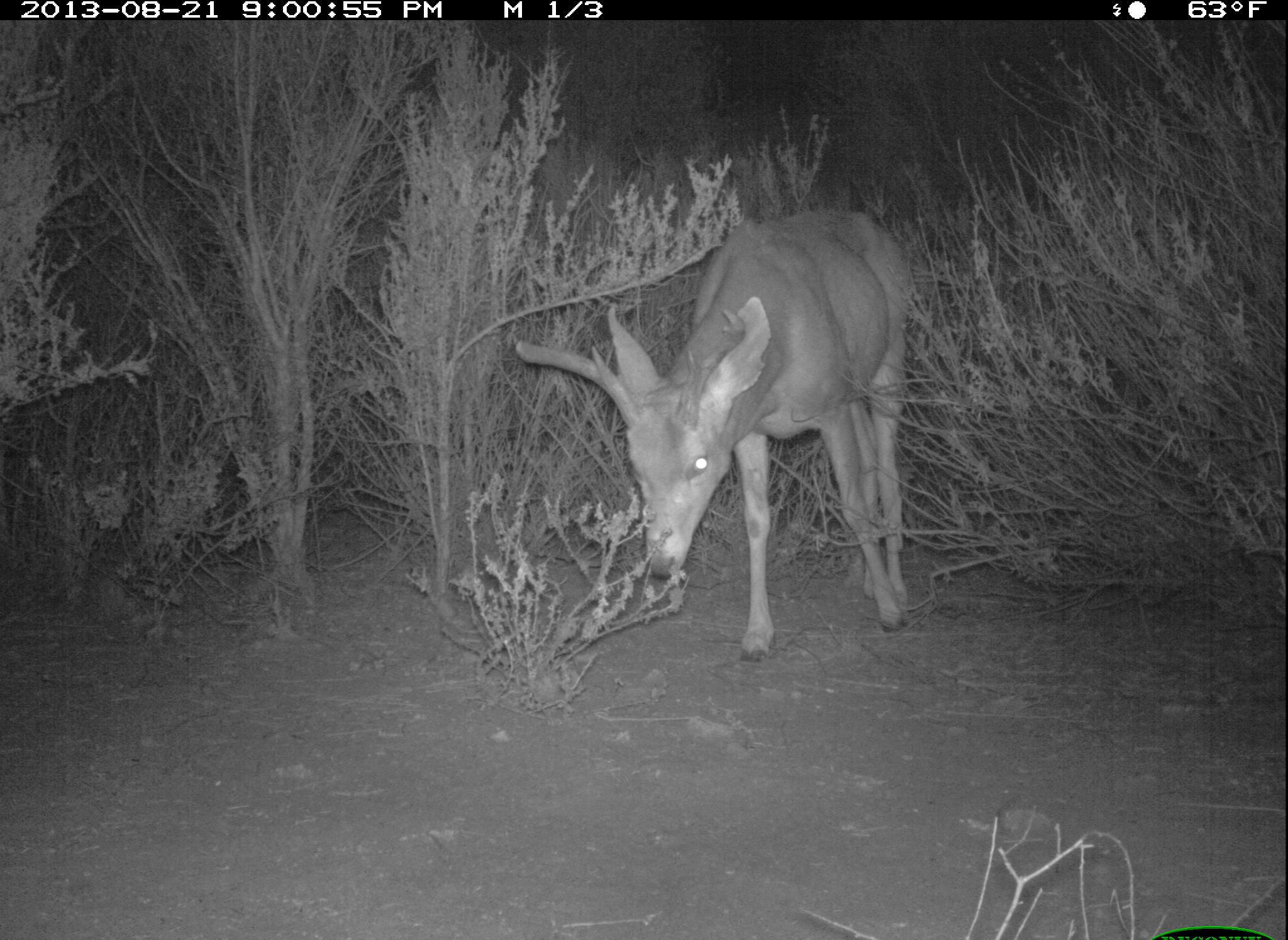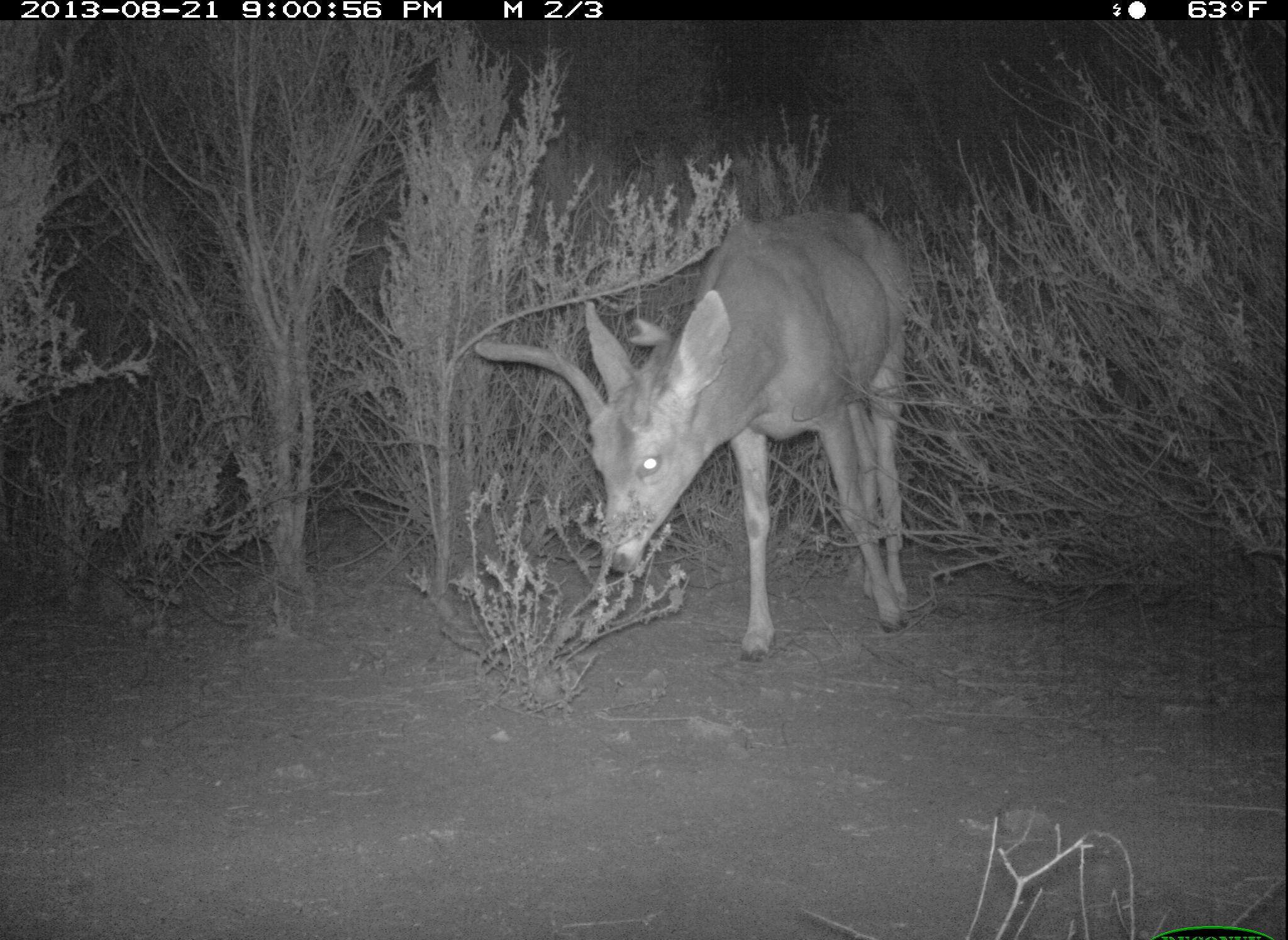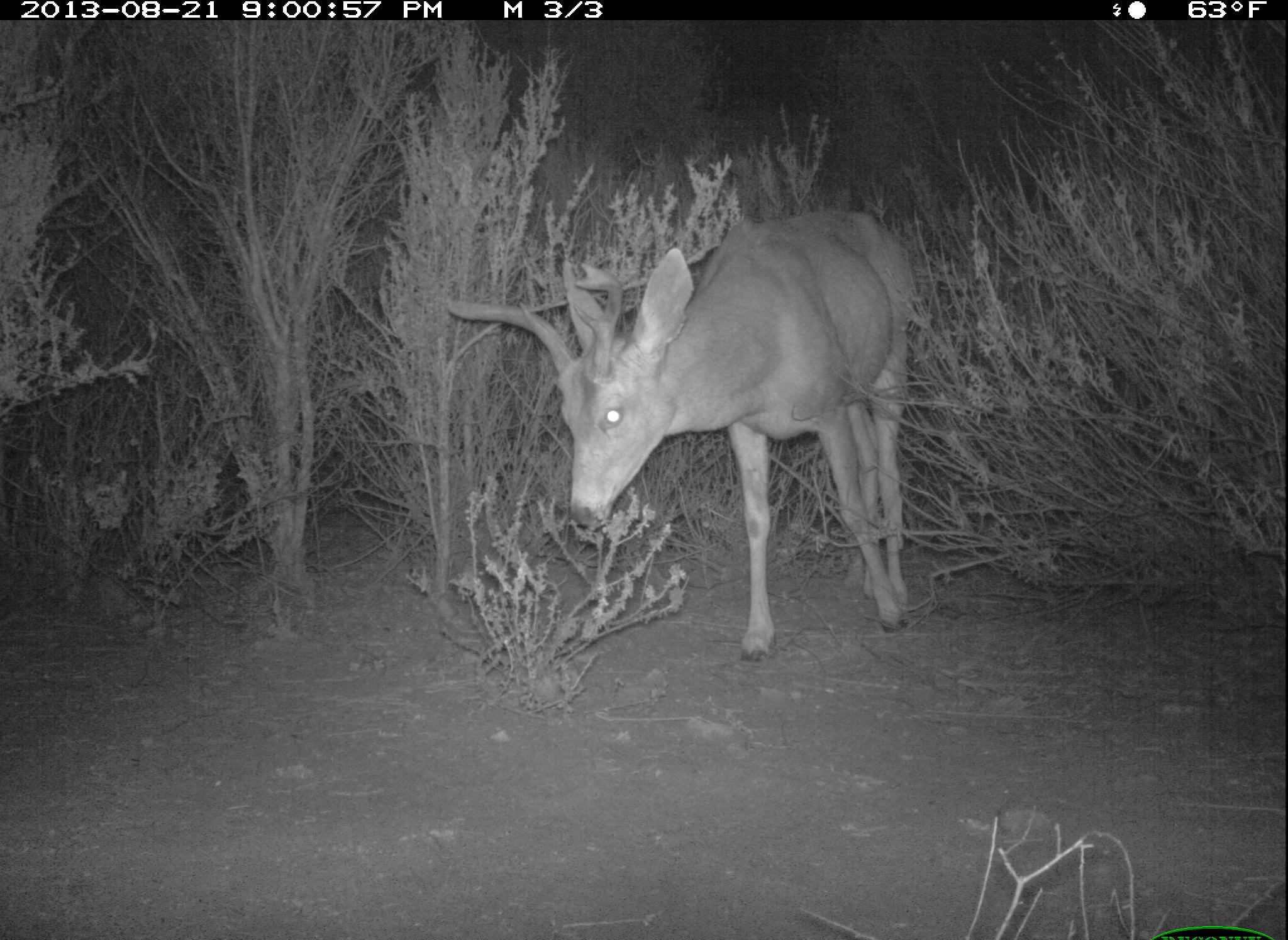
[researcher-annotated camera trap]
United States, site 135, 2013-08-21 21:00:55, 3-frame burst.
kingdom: Animalia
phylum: Chordata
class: Mammalia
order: Artiodactyla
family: Cervidae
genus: Odocoileus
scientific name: Odocoileus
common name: deer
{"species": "deer (Odocoileus)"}